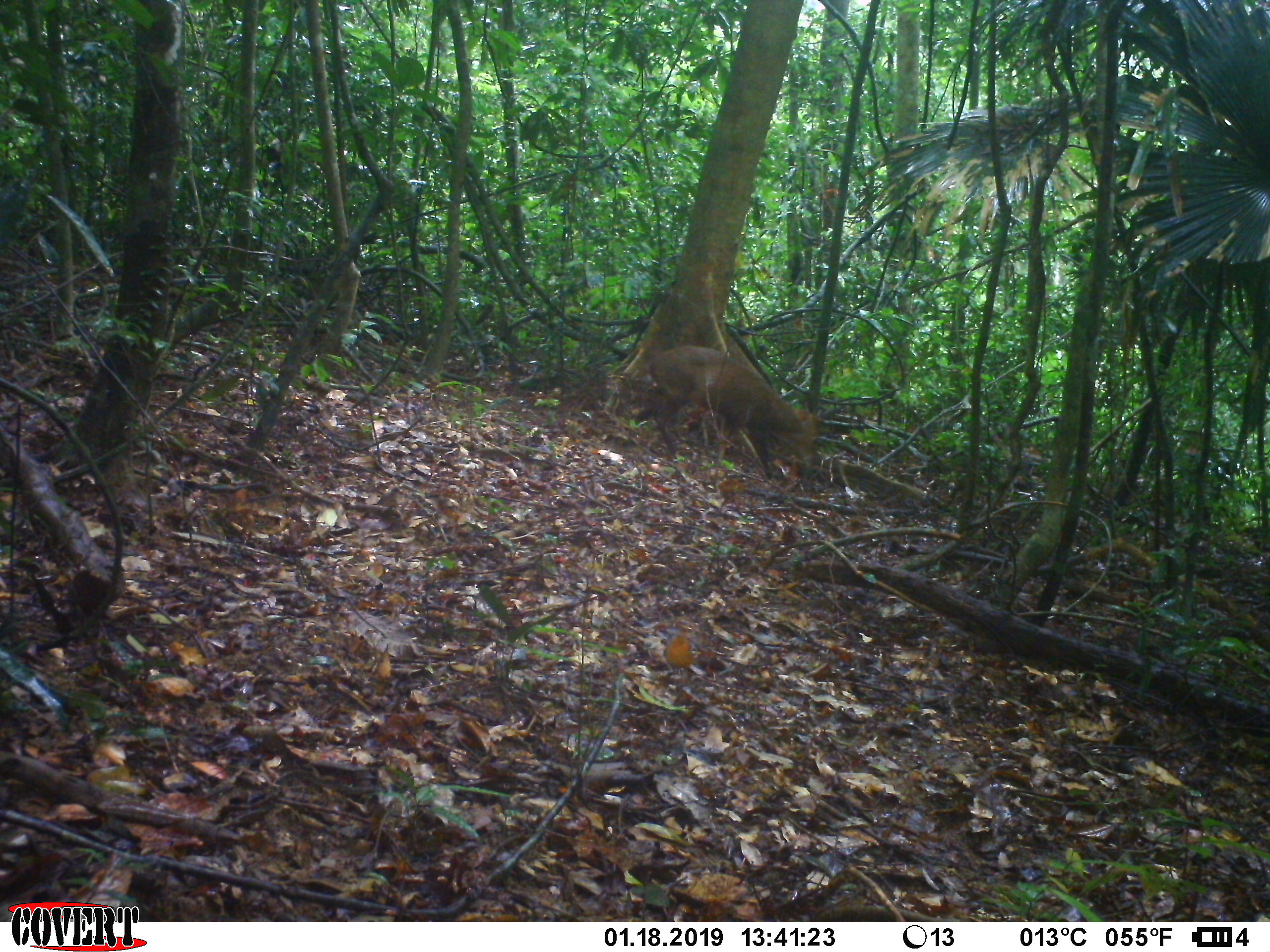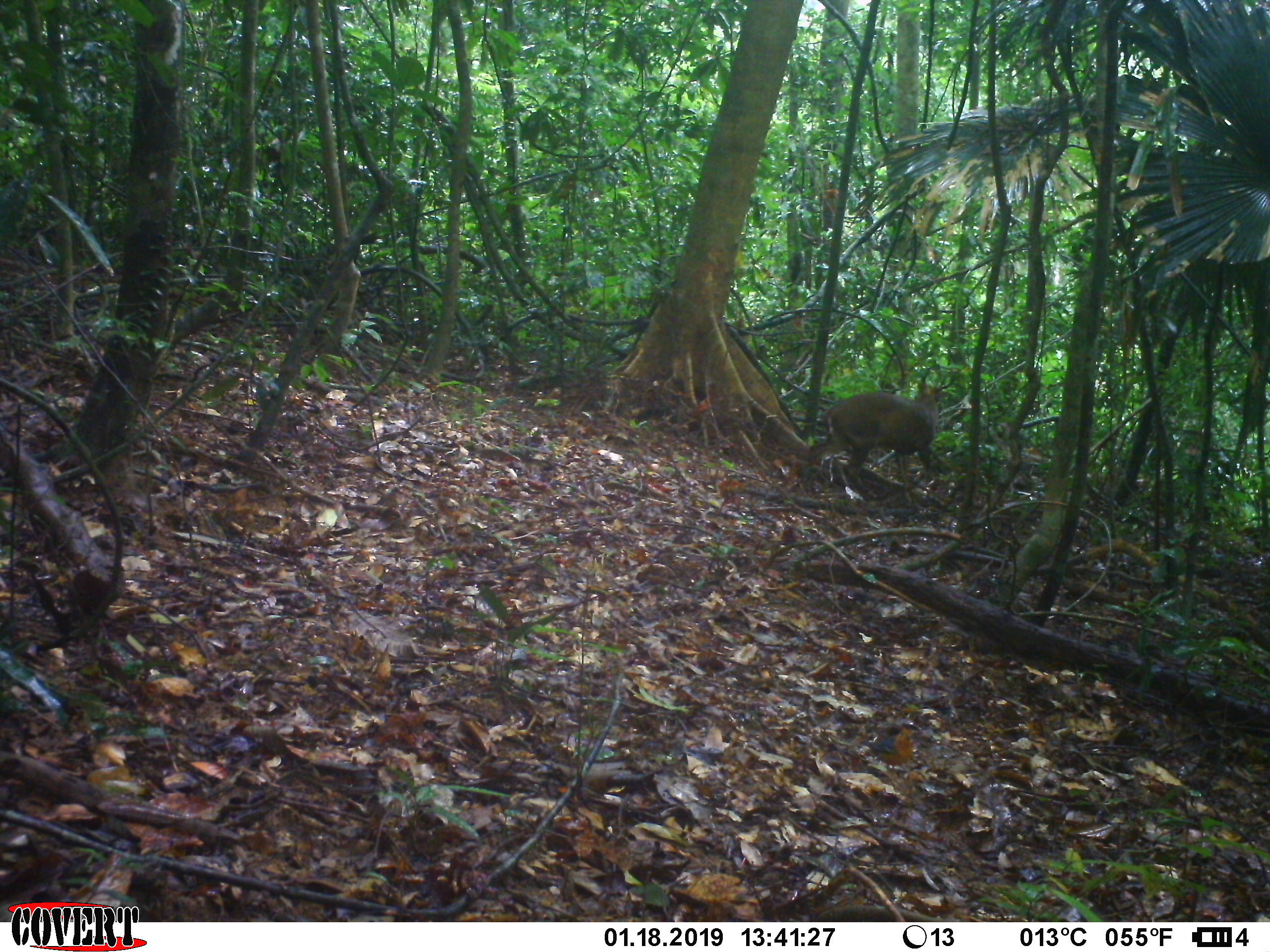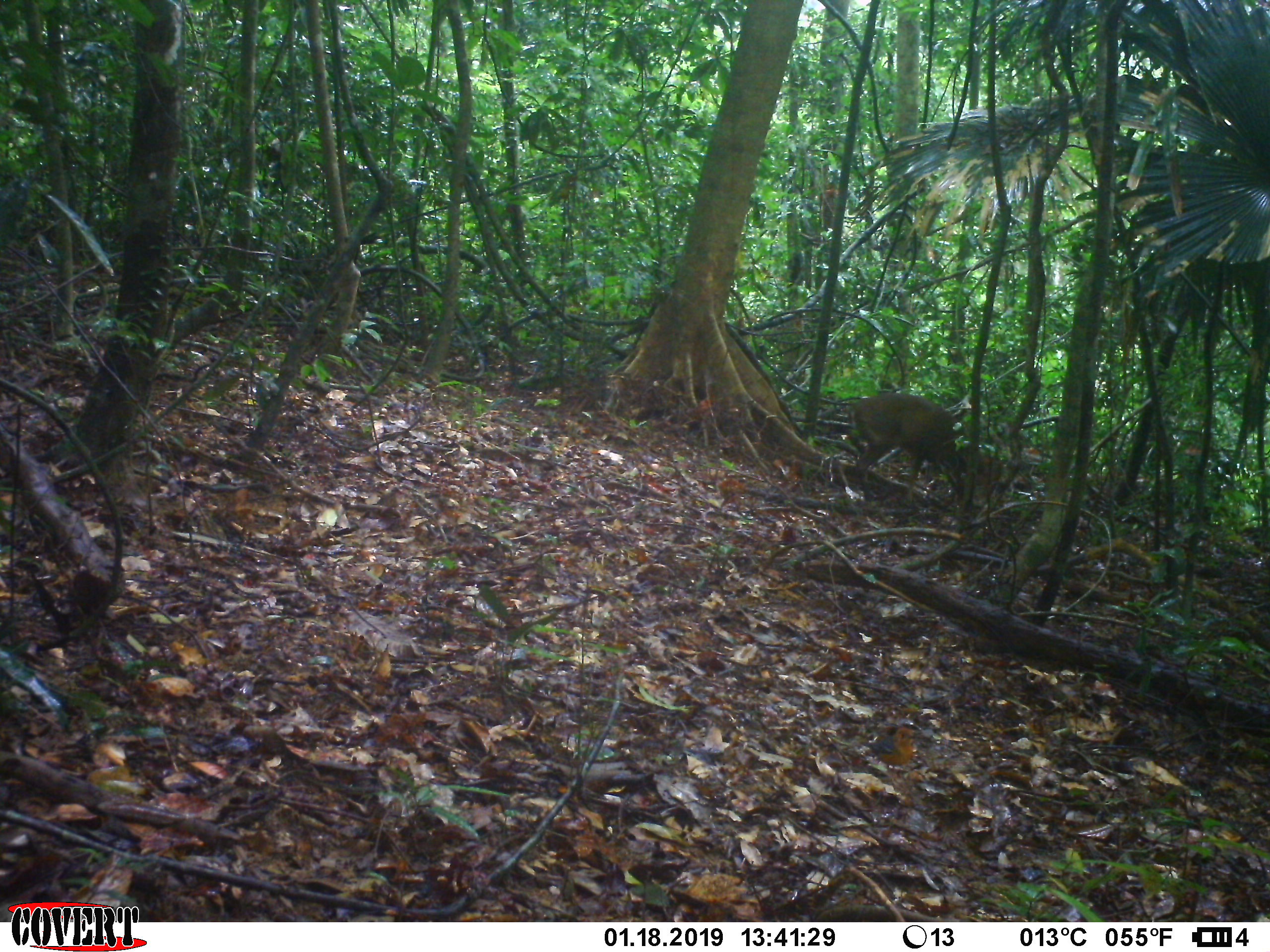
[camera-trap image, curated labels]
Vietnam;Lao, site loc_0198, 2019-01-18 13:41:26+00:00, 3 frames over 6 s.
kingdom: Animalia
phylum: Chordata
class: Mammalia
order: Artiodactyla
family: Cervidae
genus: Muntiacus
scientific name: Muntiacus vuquangensis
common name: large-antlered muntjac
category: large antlered muntjac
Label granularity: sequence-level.